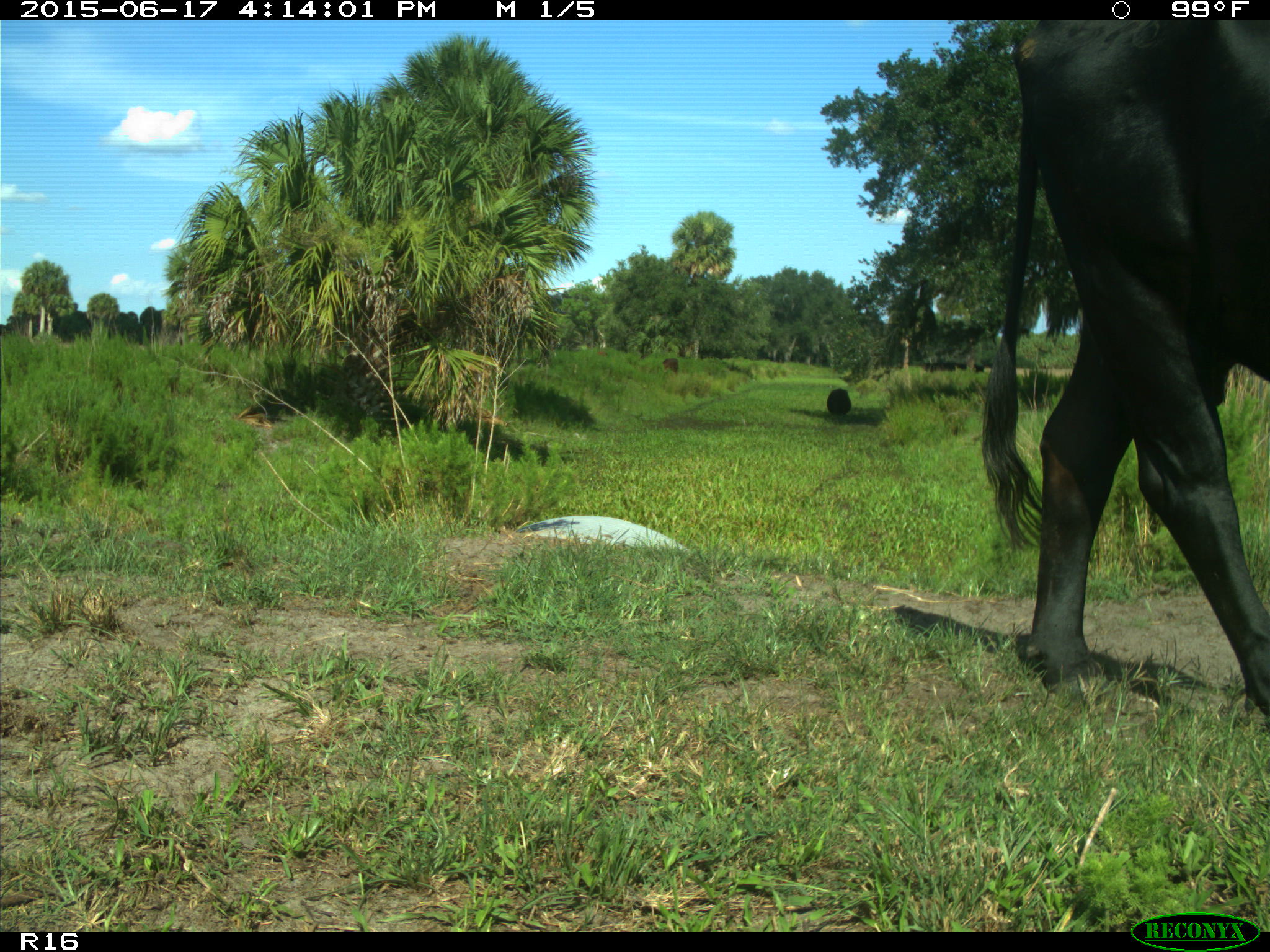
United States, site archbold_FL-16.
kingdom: Animalia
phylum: Chordata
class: Mammalia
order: Artiodactyla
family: Bovidae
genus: Bos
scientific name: Bos taurus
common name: domestic cow